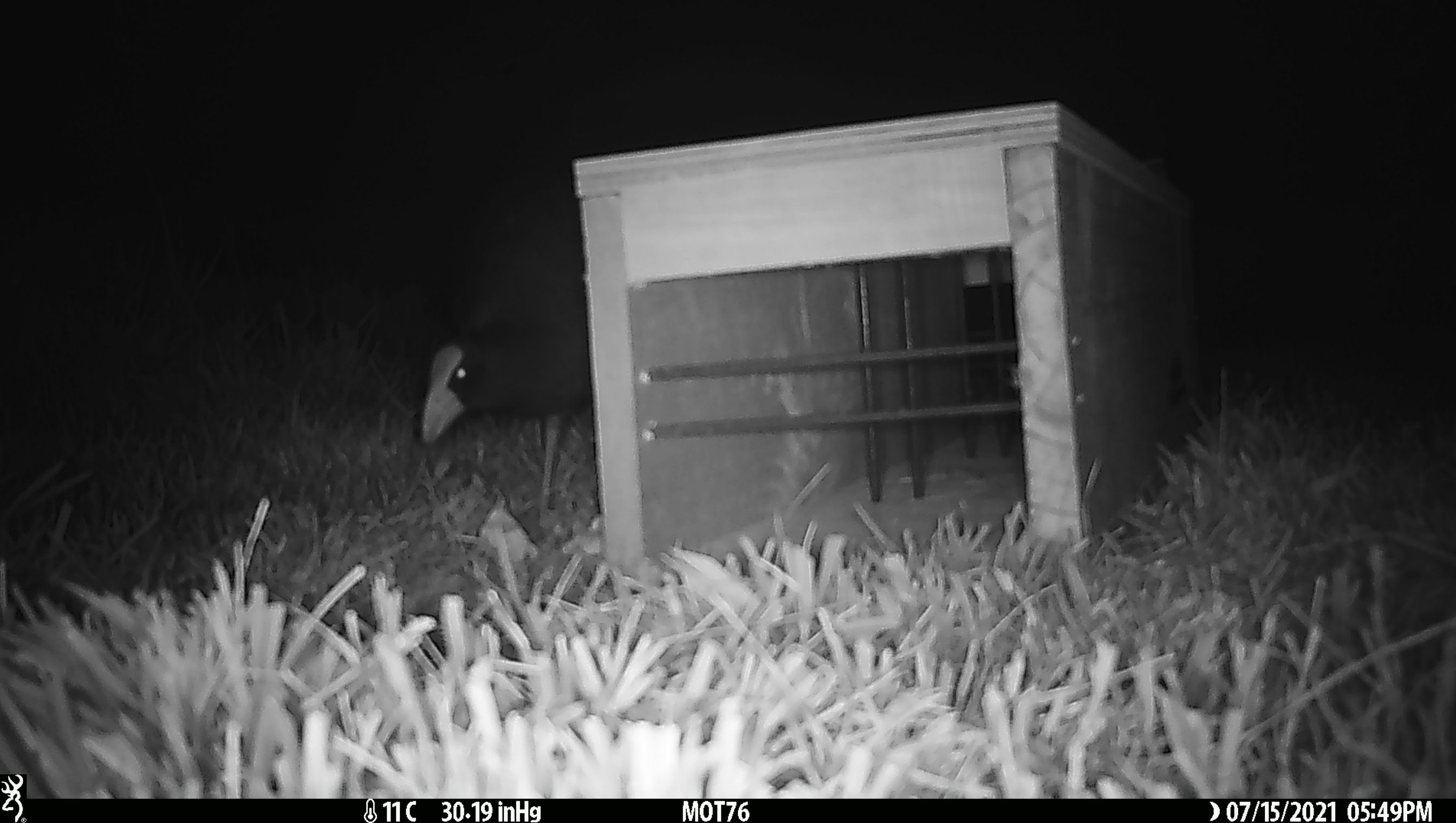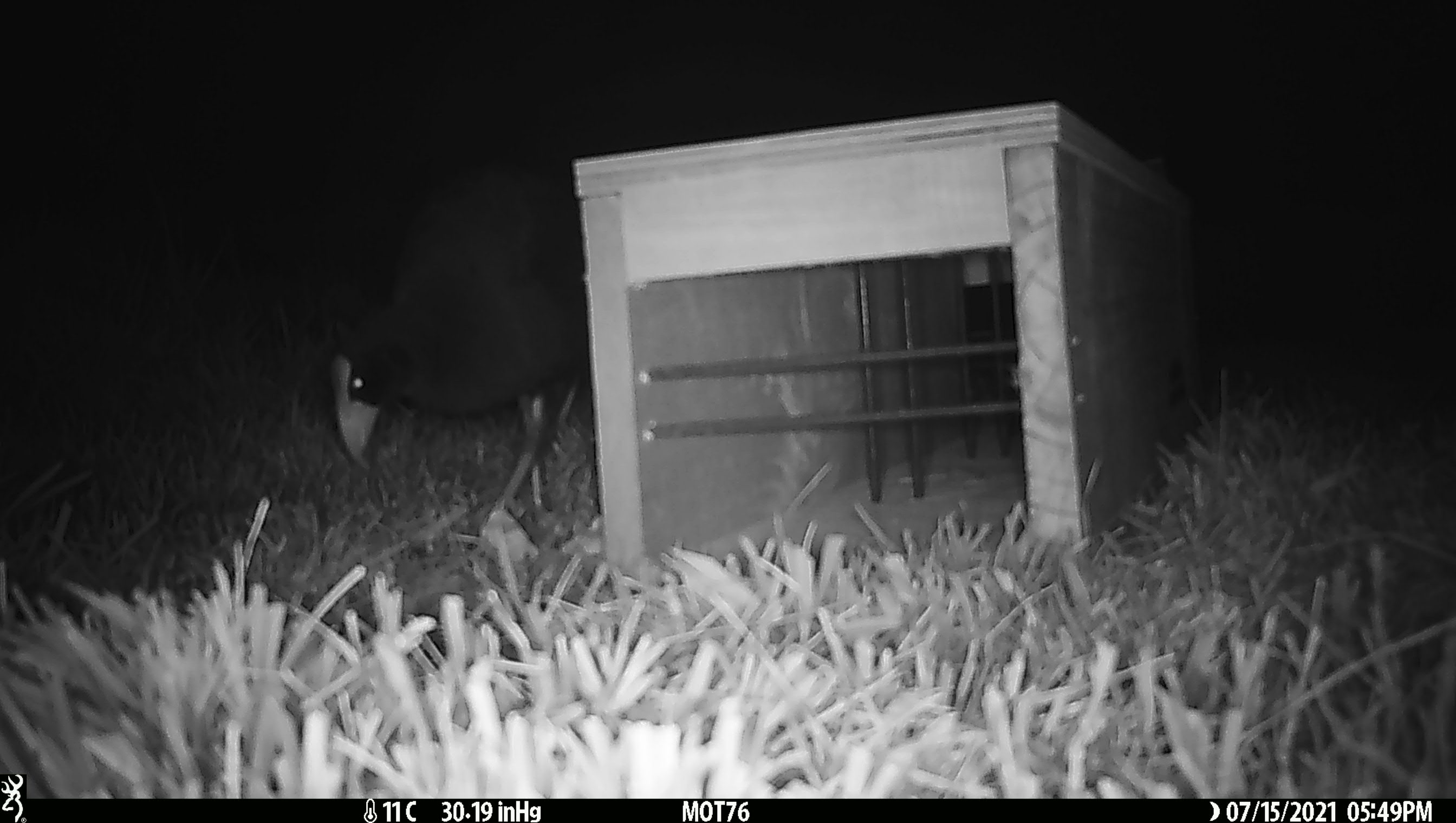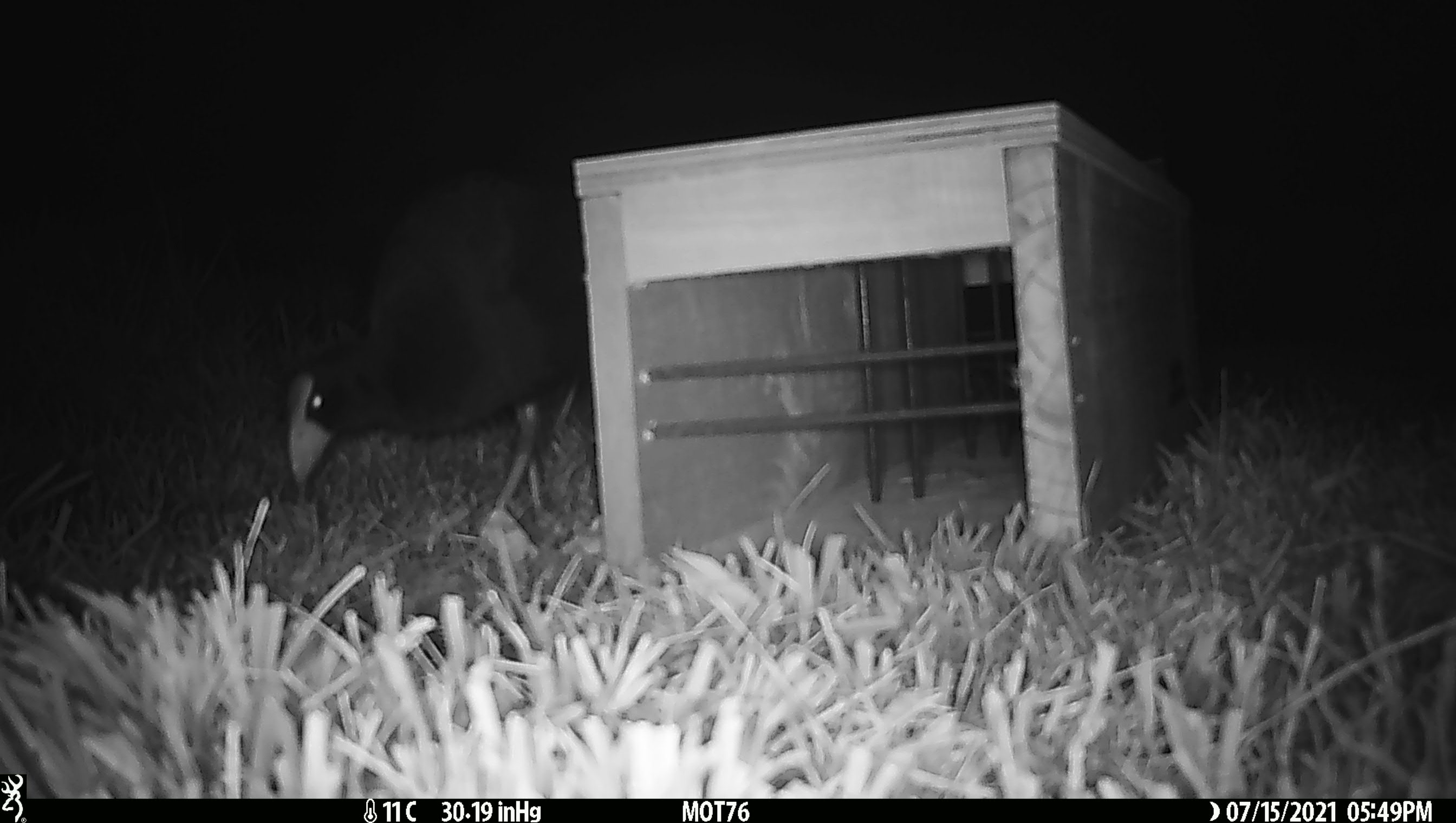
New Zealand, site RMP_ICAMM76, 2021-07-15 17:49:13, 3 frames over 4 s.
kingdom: Animalia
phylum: Chordata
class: Aves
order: Gruiformes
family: Rallidae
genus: Porphyrio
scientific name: Porphyrio melanotus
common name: australasian swamphen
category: pukeko